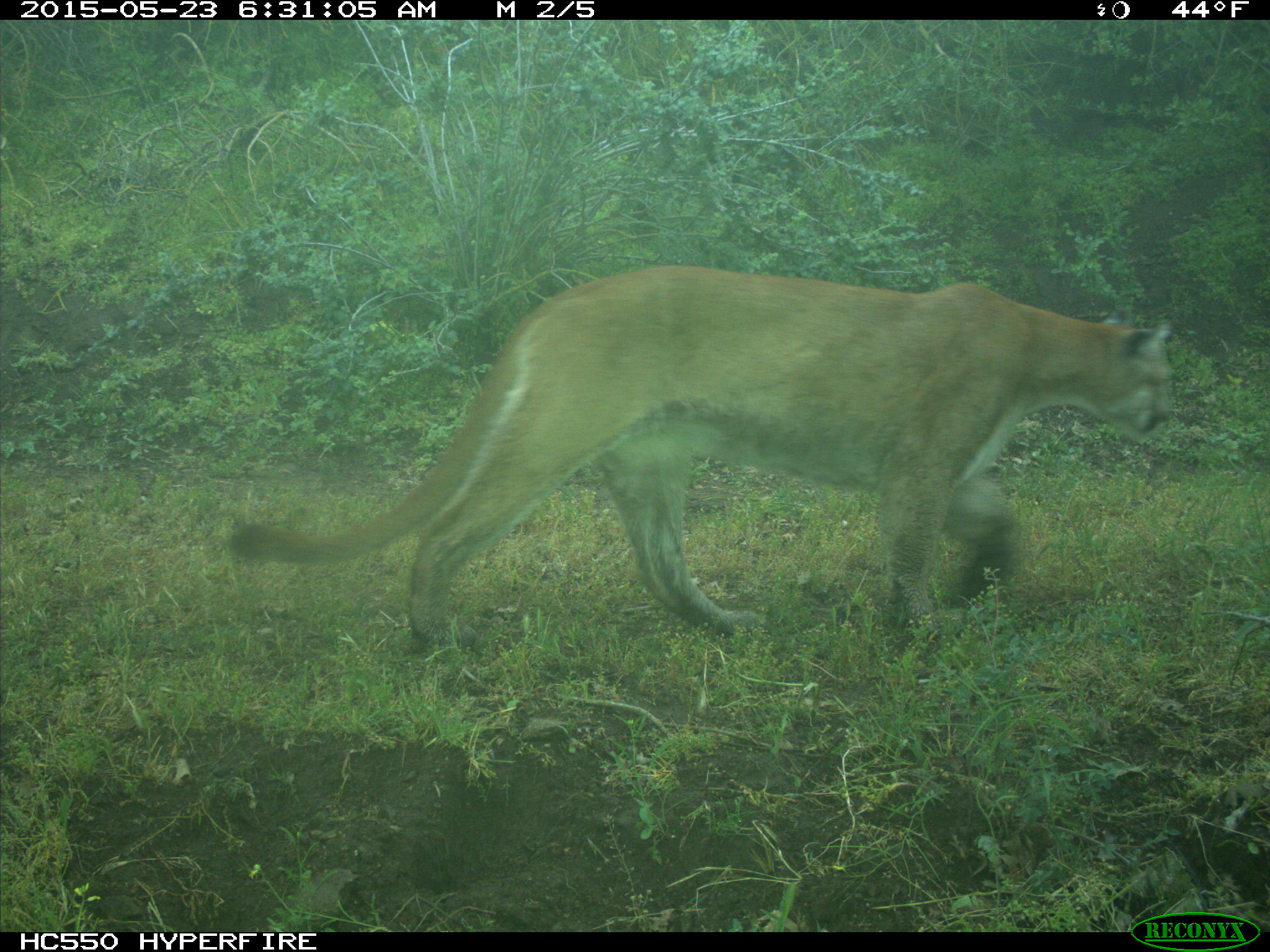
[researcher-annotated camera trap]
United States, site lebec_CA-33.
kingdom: Animalia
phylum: Chordata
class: Mammalia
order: Carnivora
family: Felidae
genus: Puma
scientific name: Puma concolor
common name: mountain lion